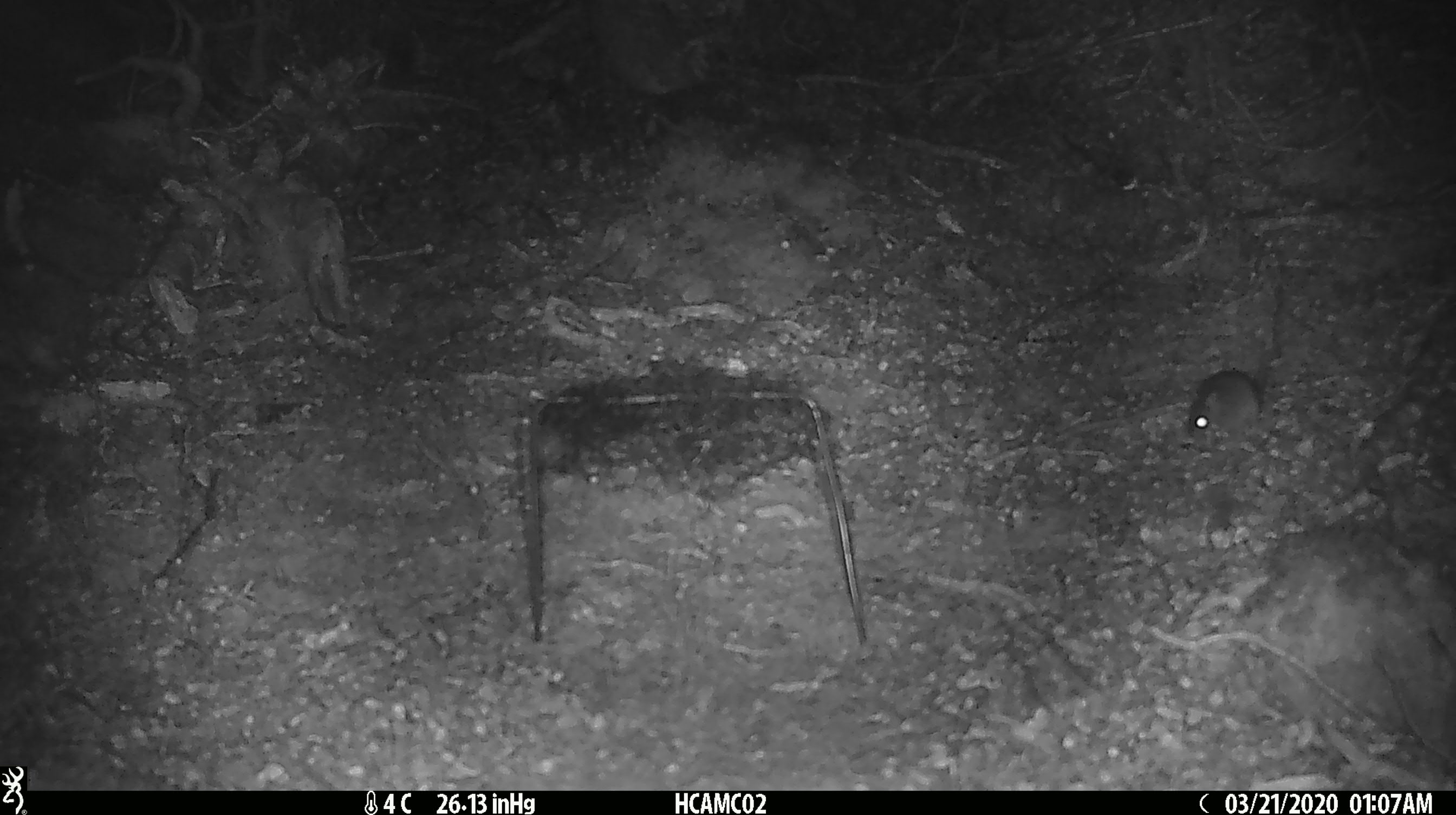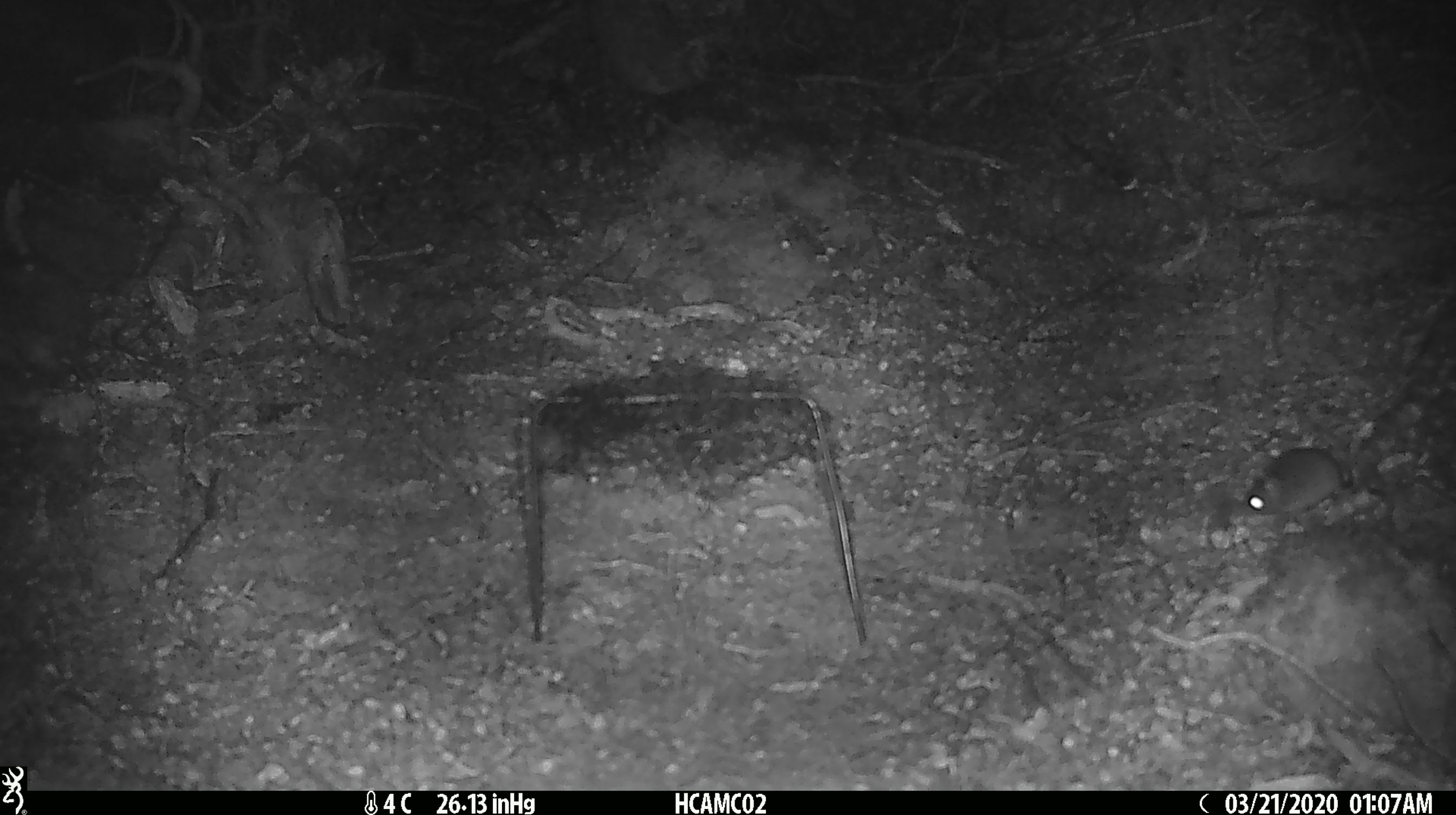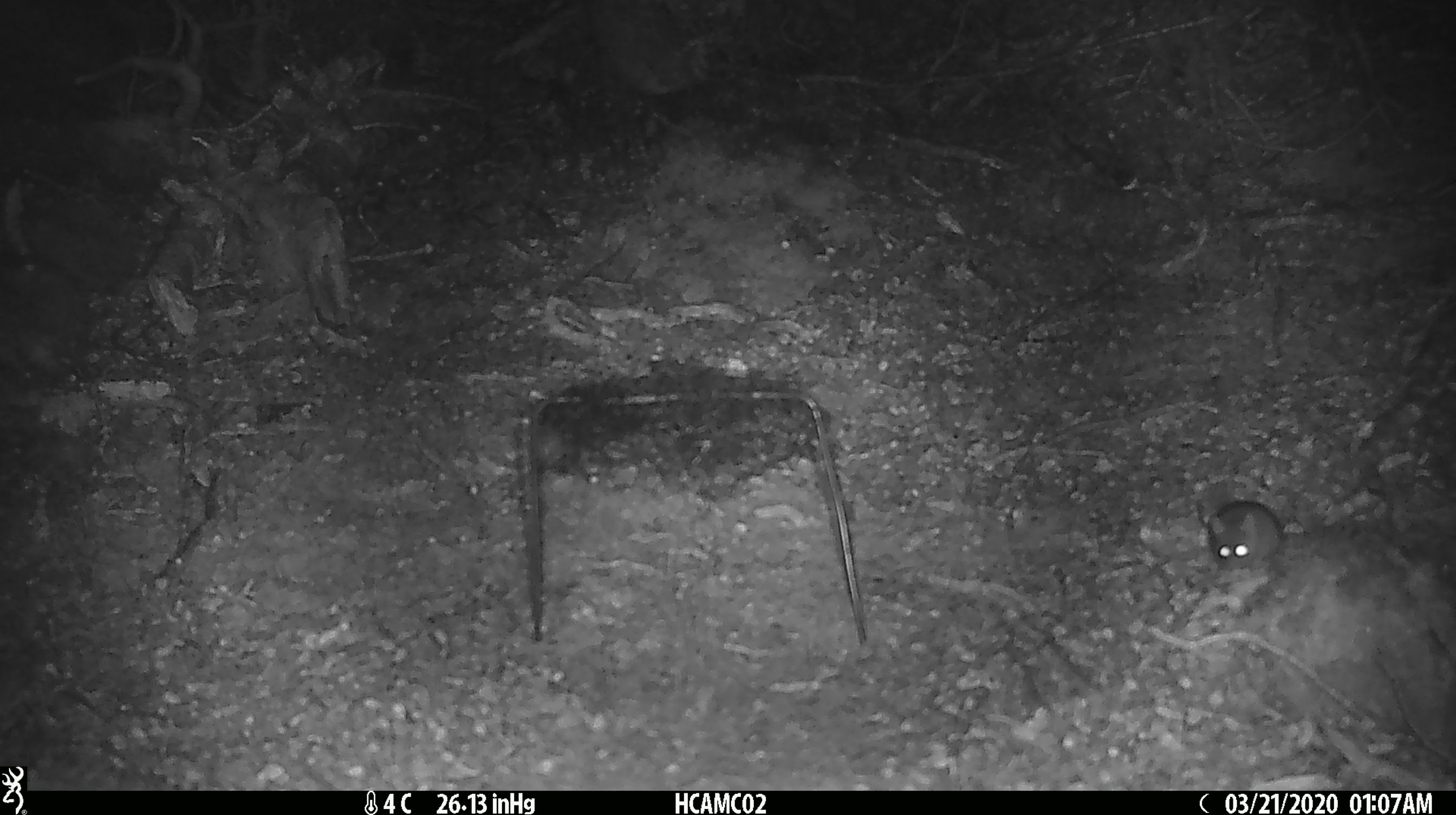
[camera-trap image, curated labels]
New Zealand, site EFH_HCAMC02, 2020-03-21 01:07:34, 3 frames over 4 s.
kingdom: Animalia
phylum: Chordata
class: Mammalia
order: Rodentia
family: Muridae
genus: Mus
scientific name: Mus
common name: mouse